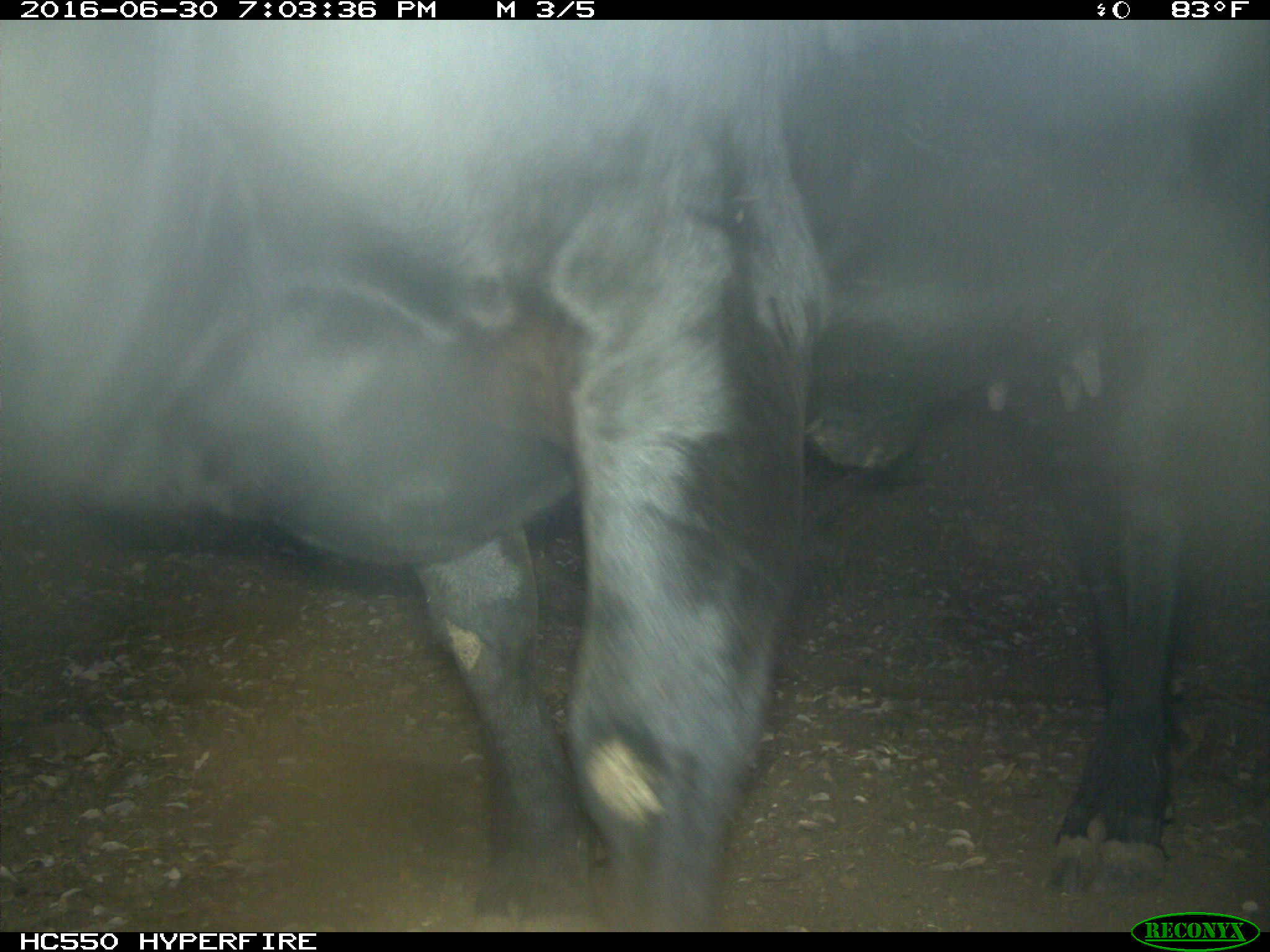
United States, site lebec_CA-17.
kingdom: Animalia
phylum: Chordata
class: Mammalia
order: Artiodactyla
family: Bovidae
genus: Bos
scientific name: Bos taurus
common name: domestic cow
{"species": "Bos taurus (domestic cow)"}